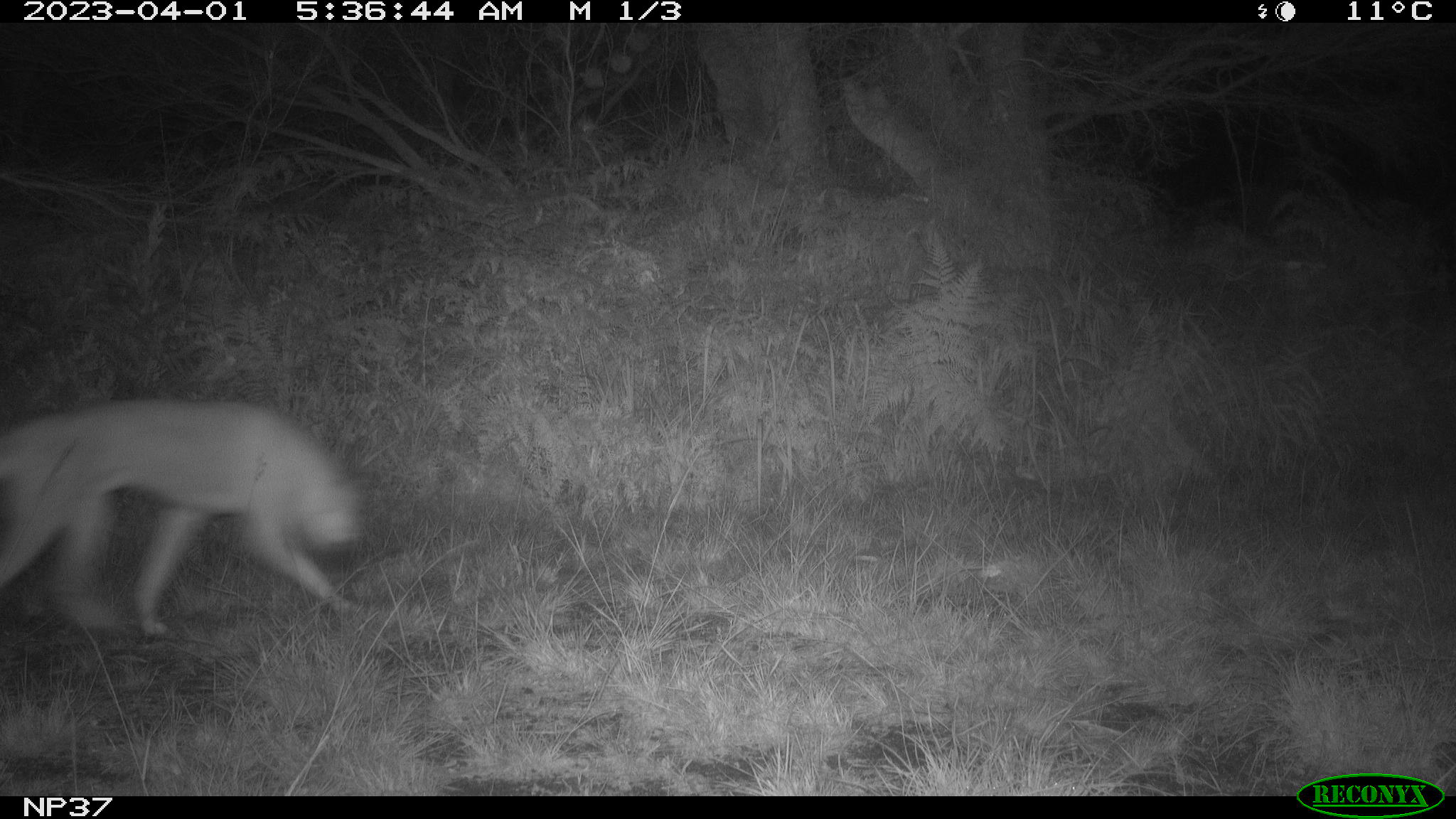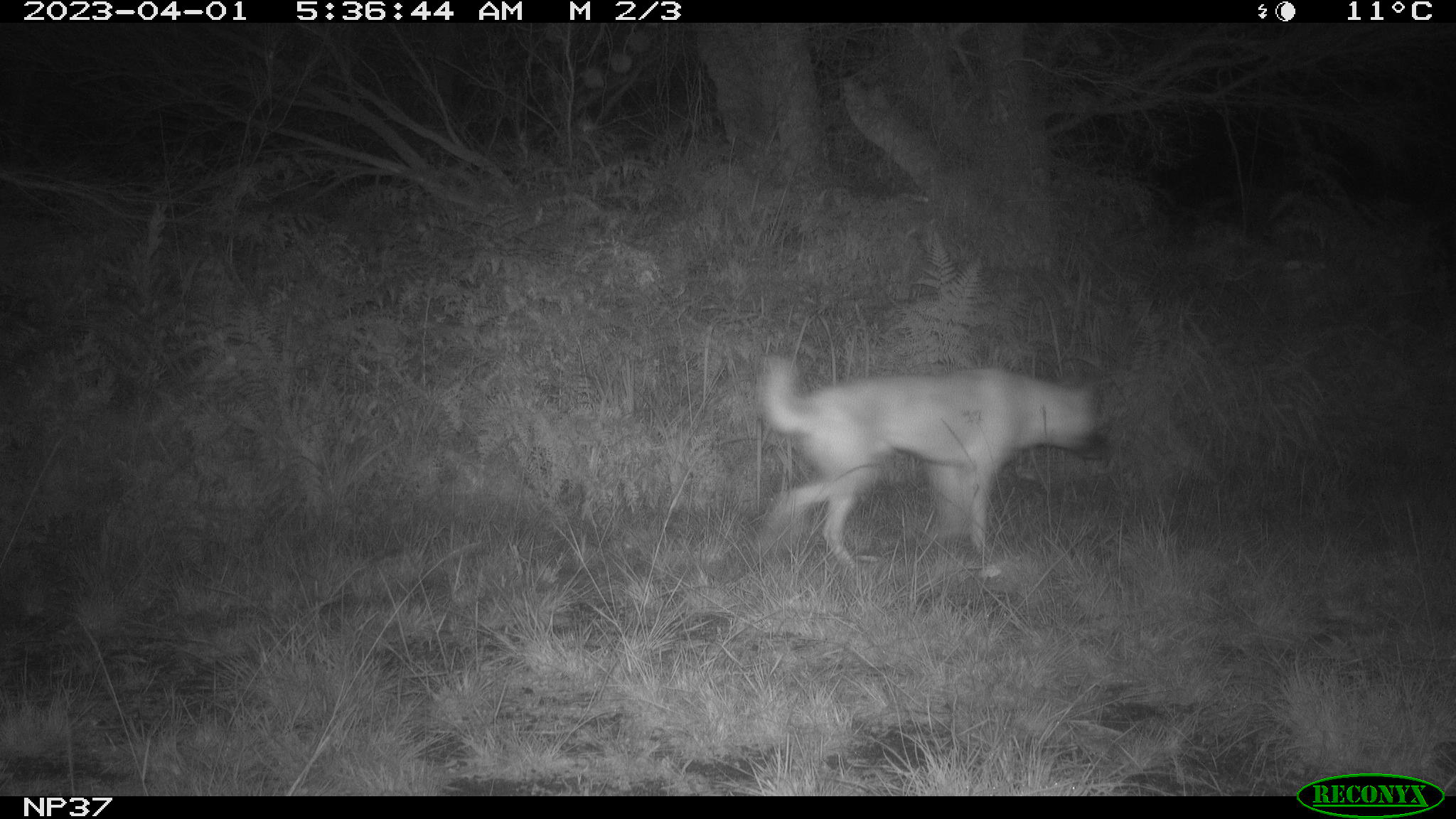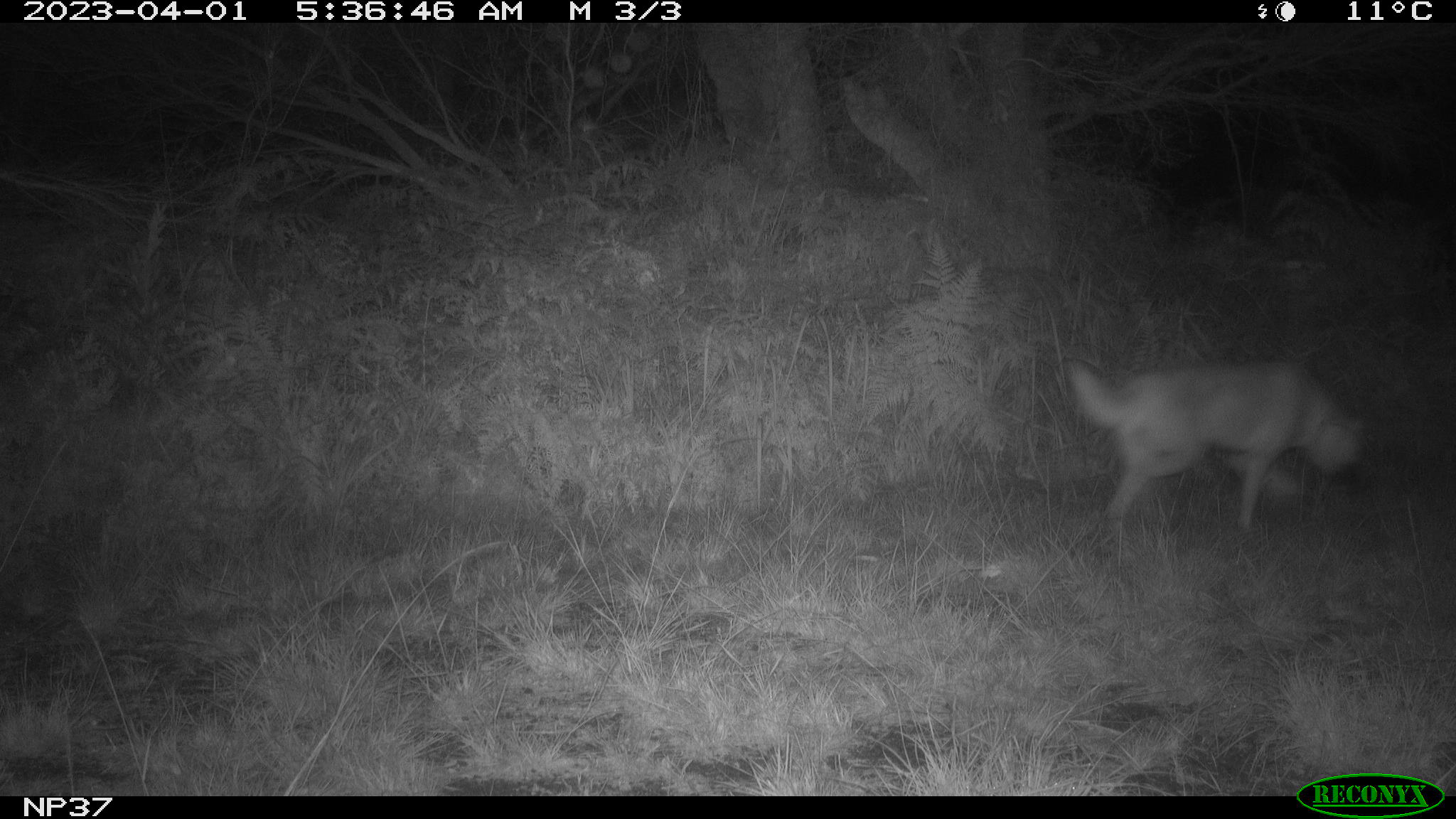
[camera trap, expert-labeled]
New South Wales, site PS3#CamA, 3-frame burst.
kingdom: Animalia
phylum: Chordata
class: Mammalia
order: Carnivora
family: Canidae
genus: Canis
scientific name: Canis familiaris dingo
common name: dingo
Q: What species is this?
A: Dingo (Canis familiaris dingo).